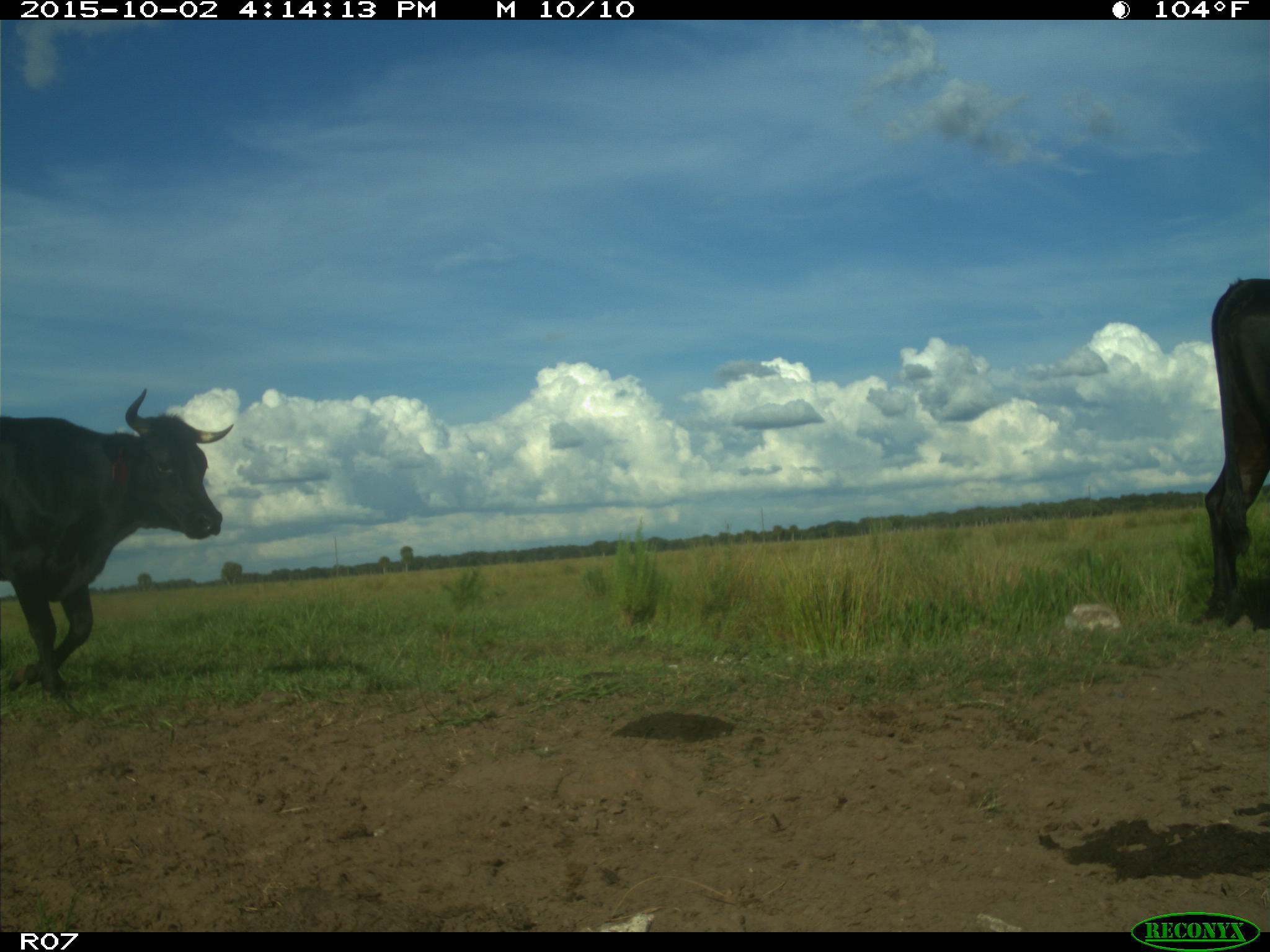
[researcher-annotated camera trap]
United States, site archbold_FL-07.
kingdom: Animalia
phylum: Chordata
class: Mammalia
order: Artiodactyla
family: Bovidae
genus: Bos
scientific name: Bos taurus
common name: domestic cow